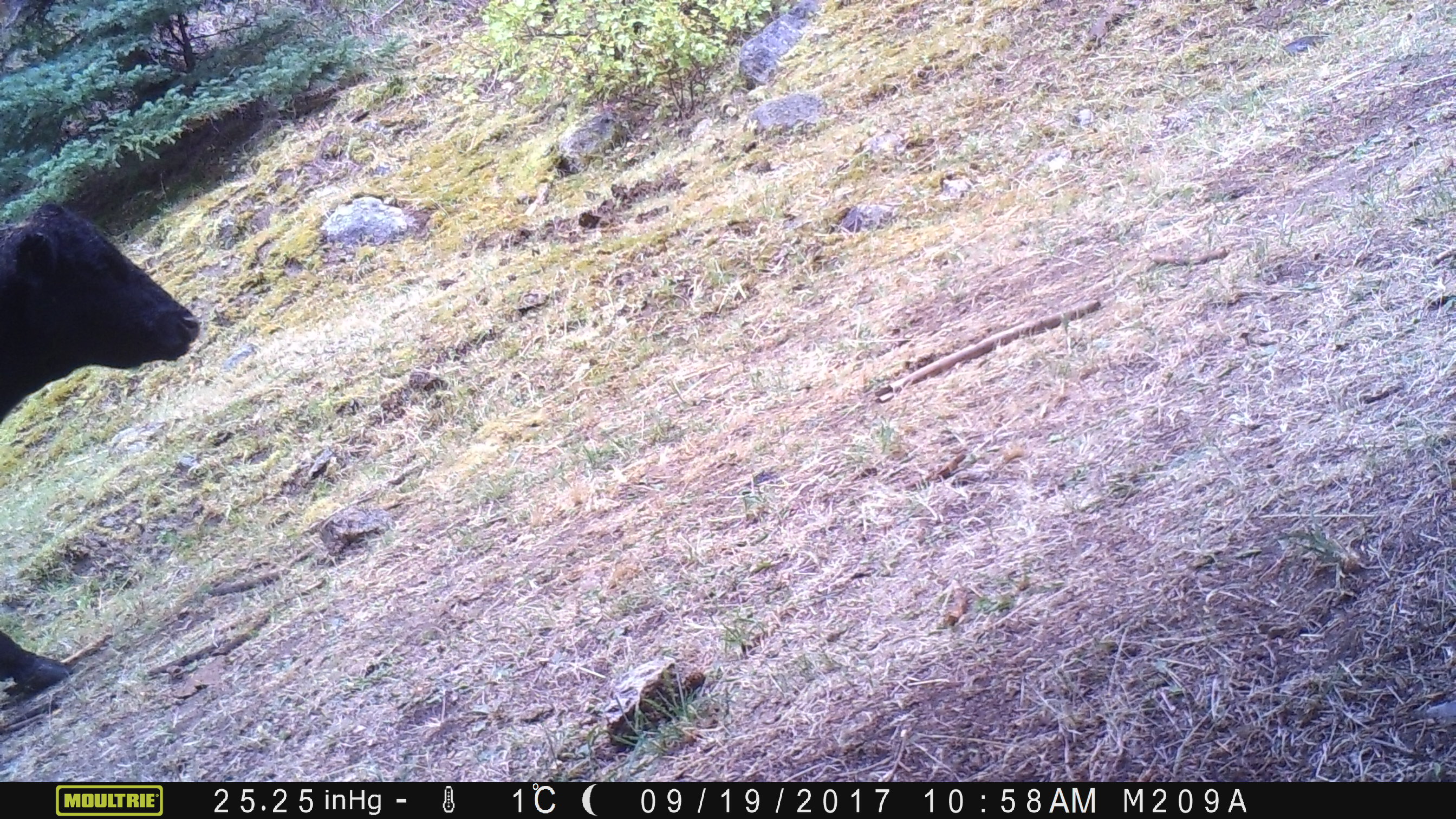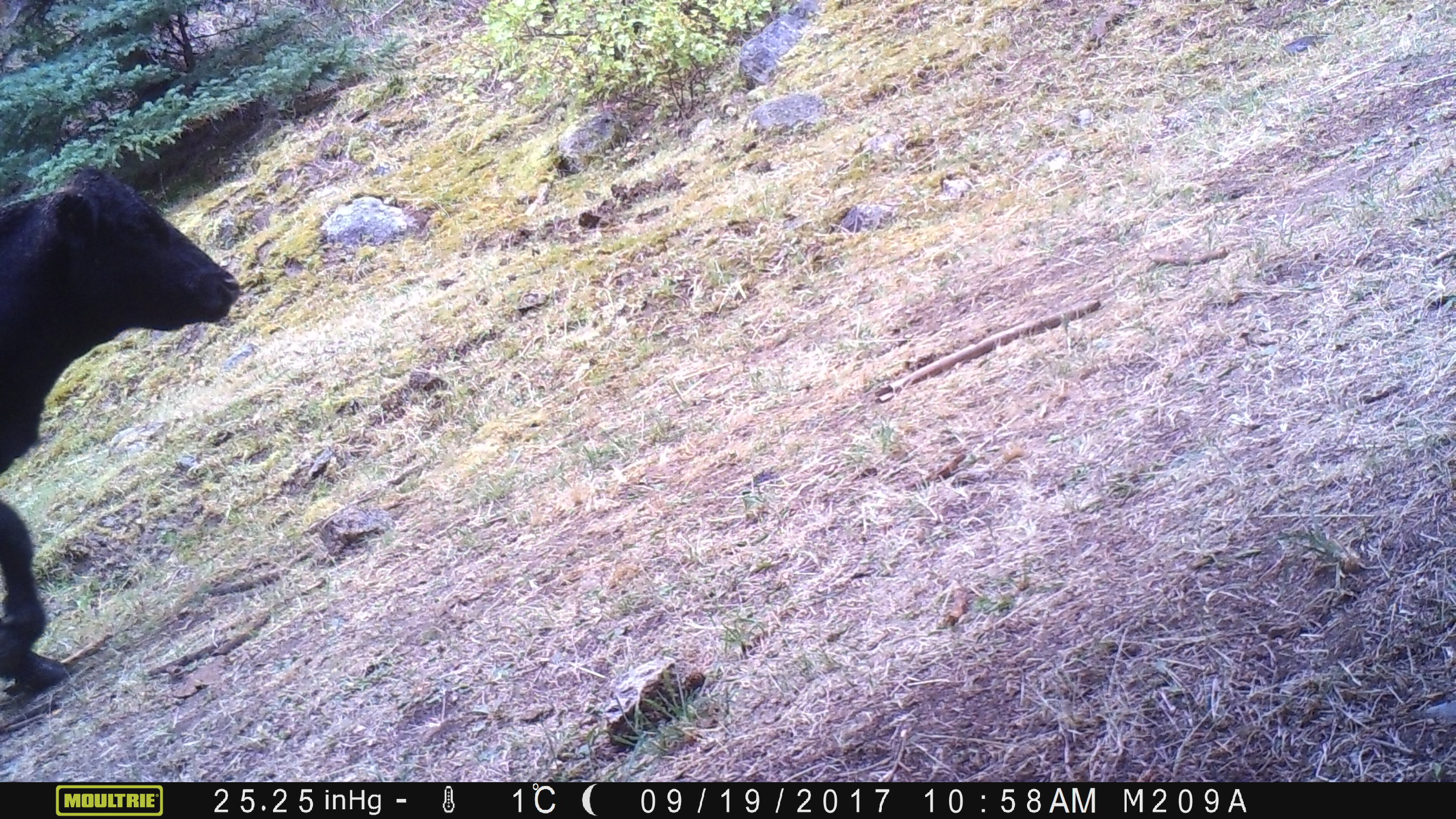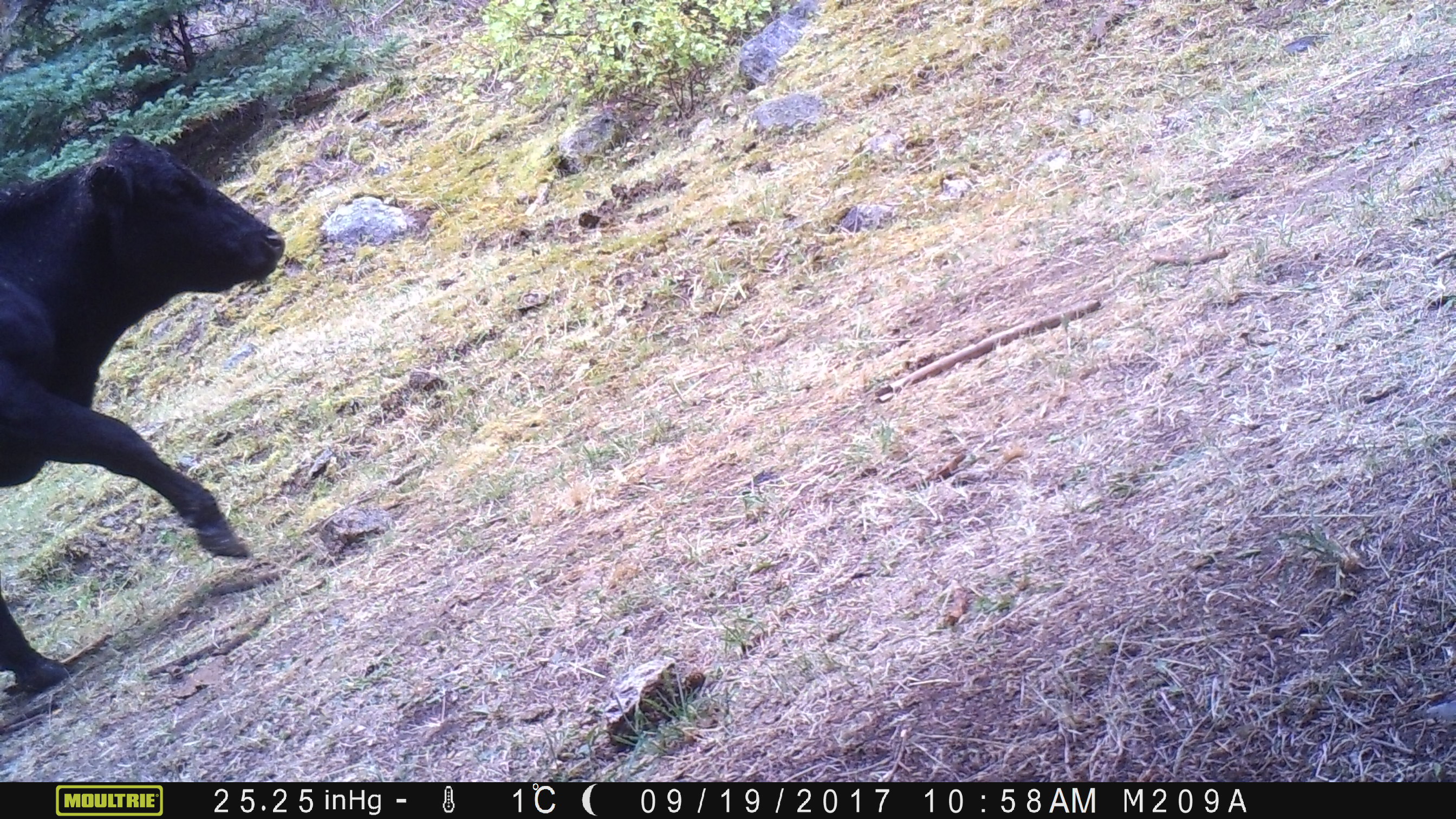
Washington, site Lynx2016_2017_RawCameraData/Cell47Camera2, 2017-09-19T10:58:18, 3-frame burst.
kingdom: Animalia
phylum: Chordata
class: Mammalia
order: Artiodactyla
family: Bovidae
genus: Bos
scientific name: Bos taurus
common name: domestic cattle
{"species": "domestic cattle (Bos taurus)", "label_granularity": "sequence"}